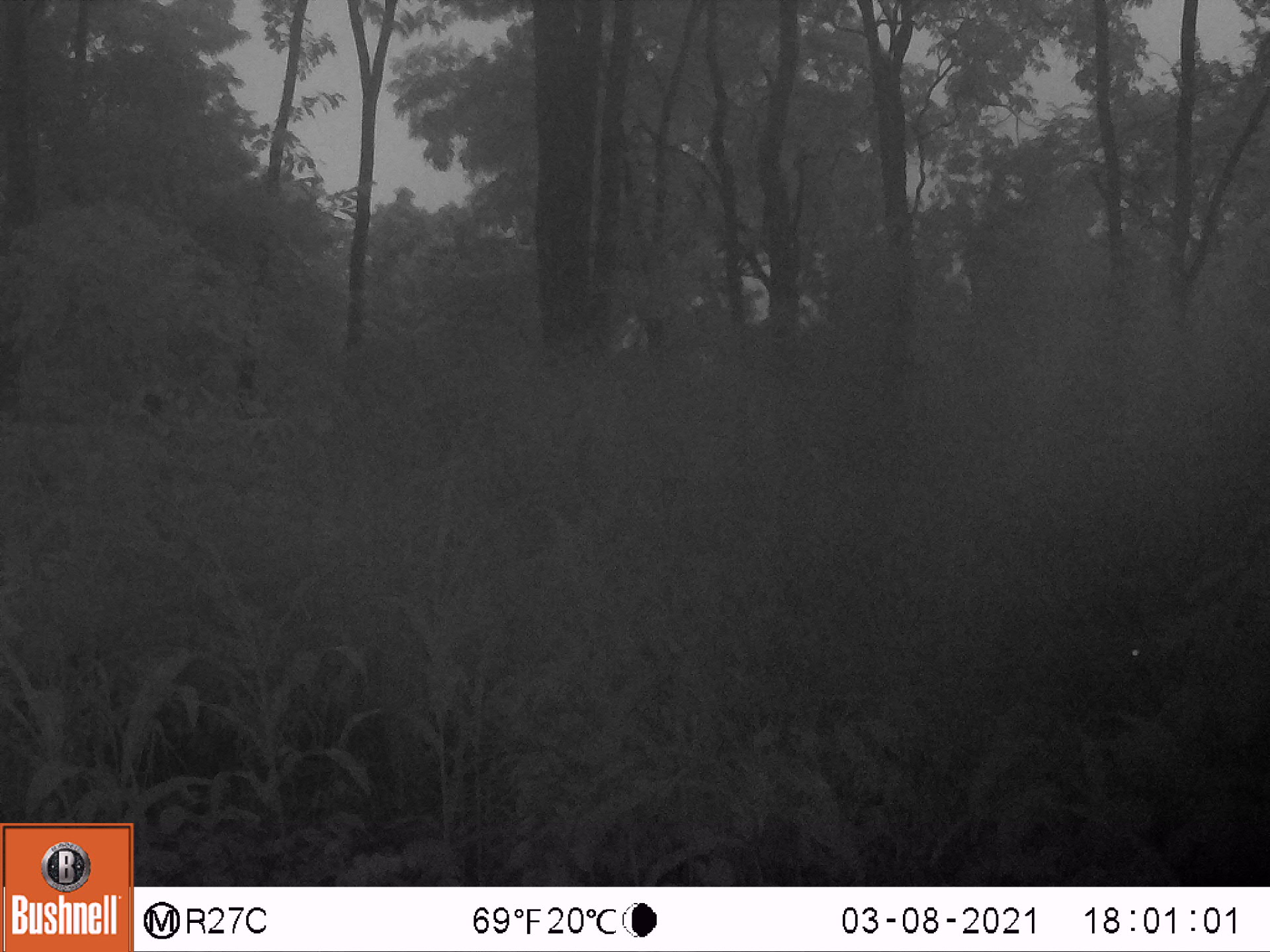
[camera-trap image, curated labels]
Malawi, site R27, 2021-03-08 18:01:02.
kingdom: Animalia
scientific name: Animalia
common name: other animal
Other animal (Animalia), count 1.